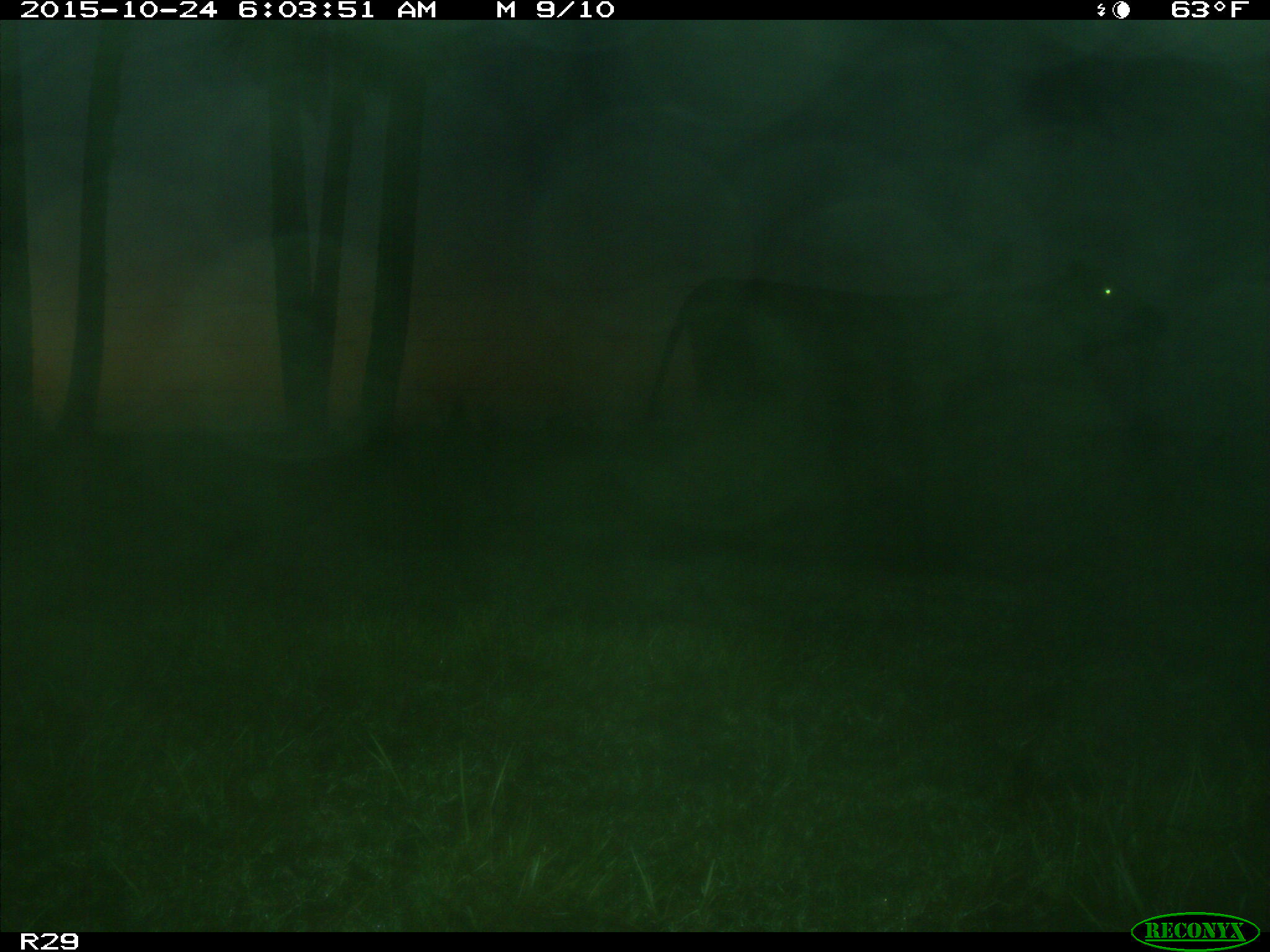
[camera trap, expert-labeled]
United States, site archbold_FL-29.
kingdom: Animalia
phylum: Chordata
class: Mammalia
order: Artiodactyla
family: Bovidae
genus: Bos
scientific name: Bos taurus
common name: domestic cow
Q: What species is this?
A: Bos taurus (domestic cow).